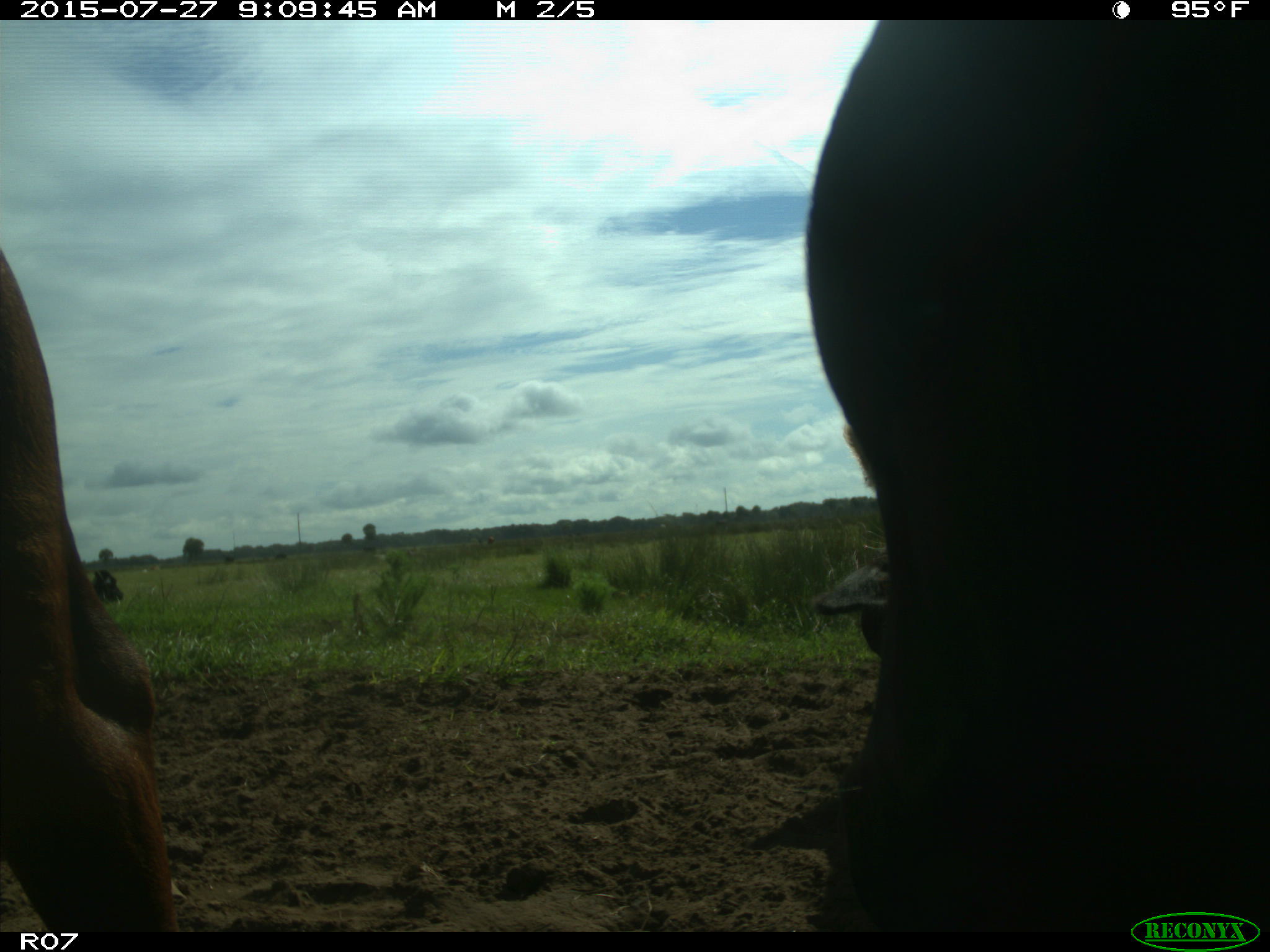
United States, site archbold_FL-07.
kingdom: Animalia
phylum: Chordata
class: Mammalia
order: Artiodactyla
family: Bovidae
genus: Bos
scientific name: Bos taurus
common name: domestic cow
Bos taurus (domestic cow).